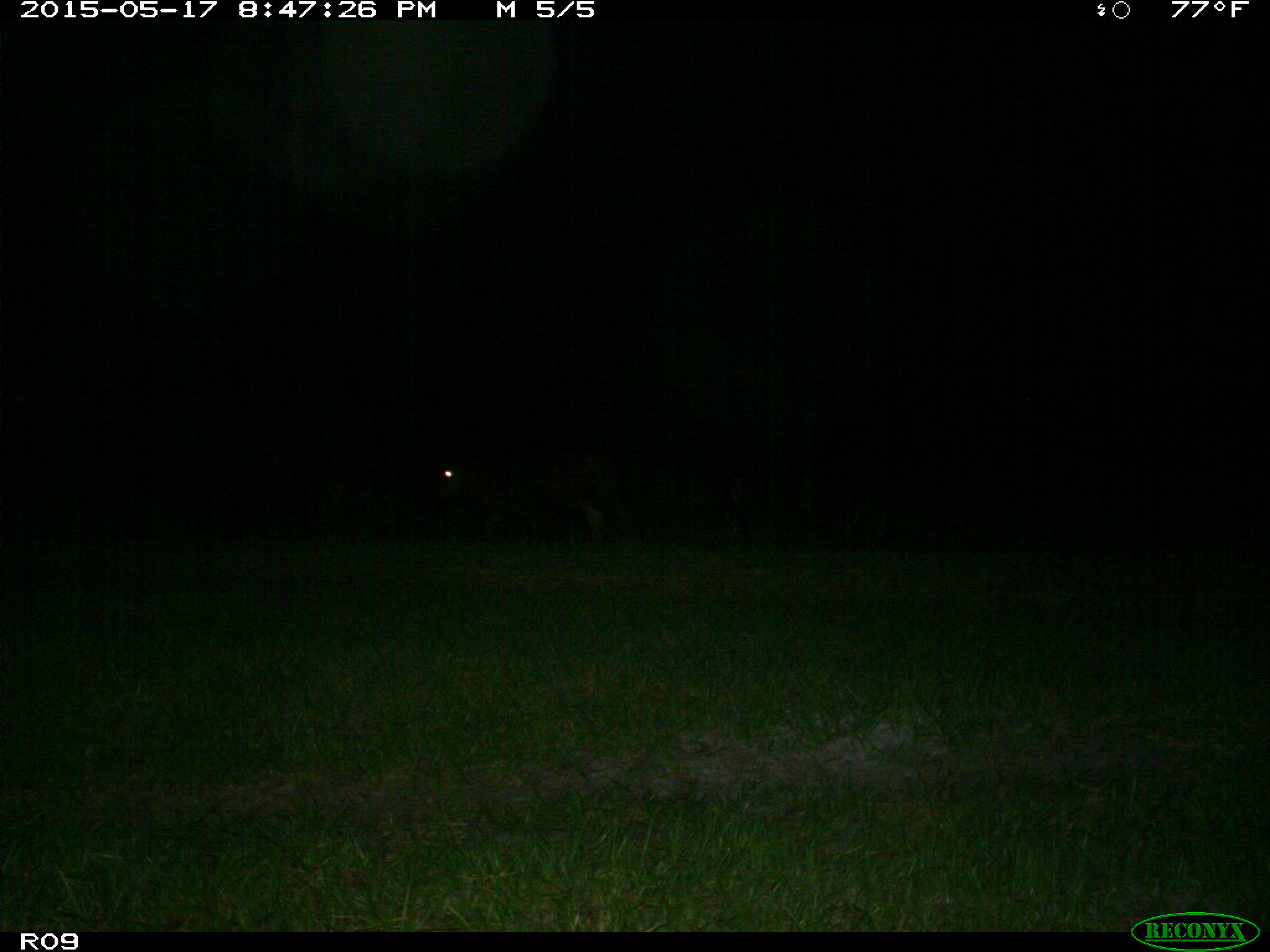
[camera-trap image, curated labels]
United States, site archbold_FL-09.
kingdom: Animalia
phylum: Chordata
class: Mammalia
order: Artiodactyla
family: Bovidae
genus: Bos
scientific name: Bos taurus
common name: domestic cow